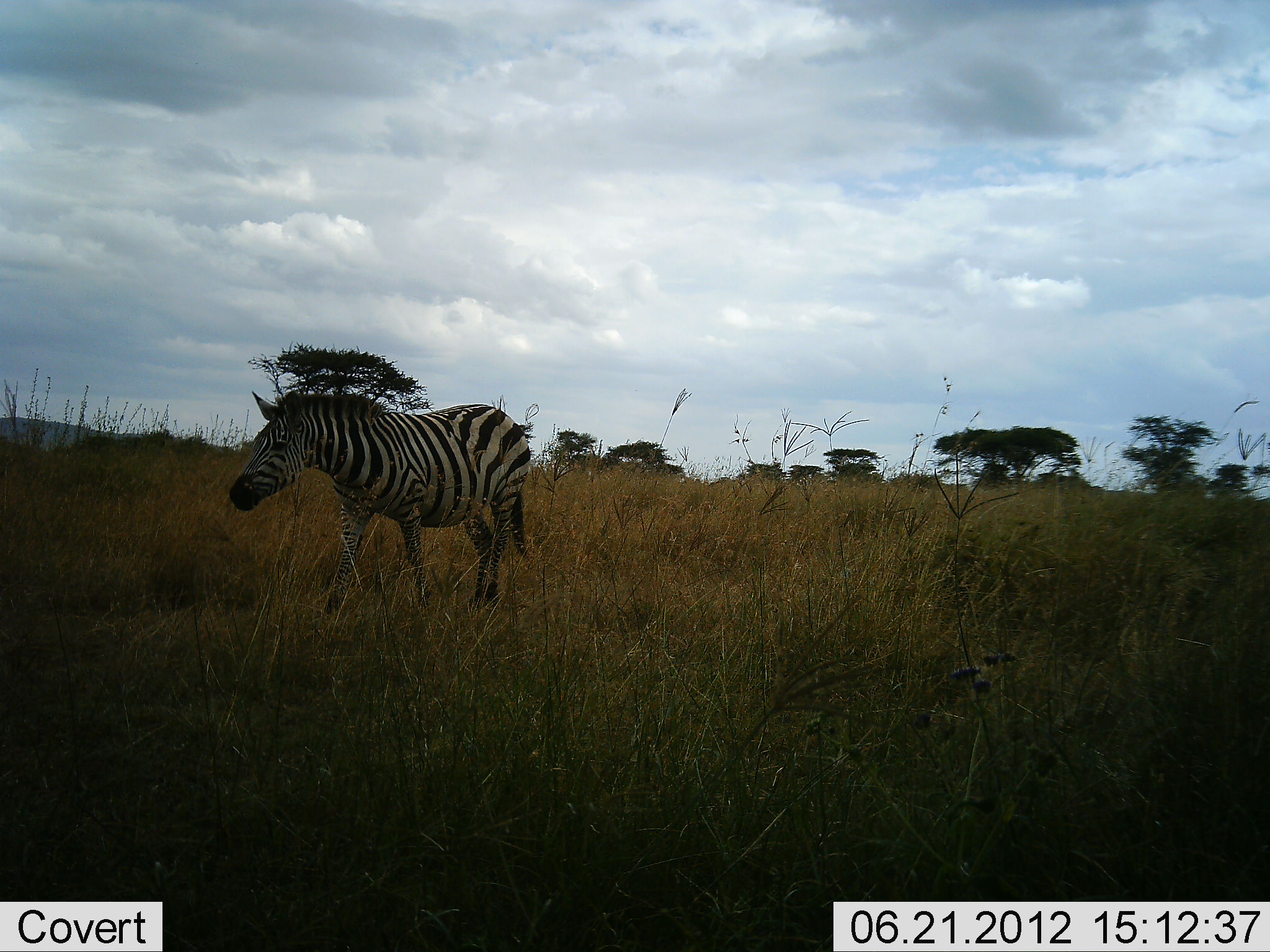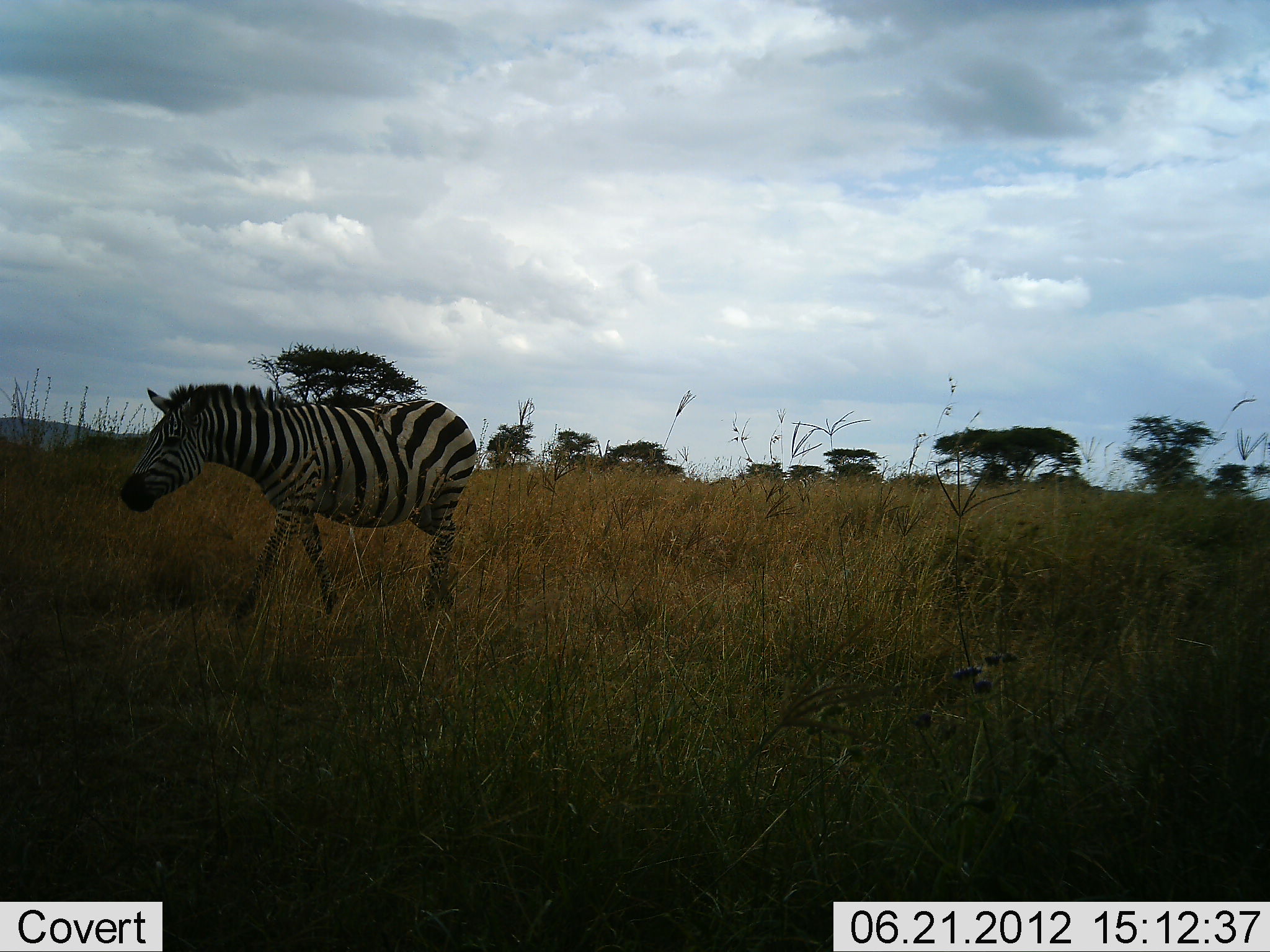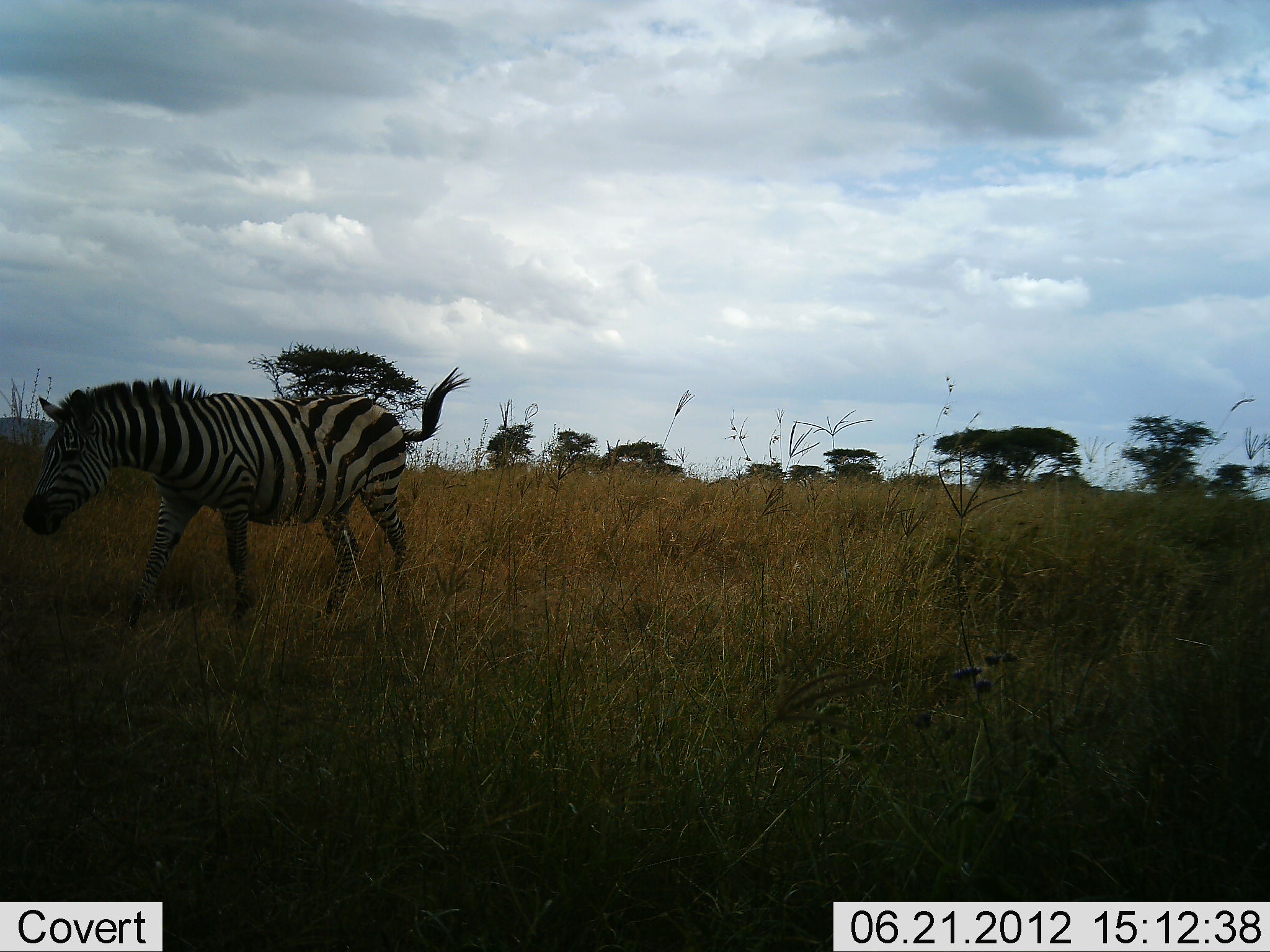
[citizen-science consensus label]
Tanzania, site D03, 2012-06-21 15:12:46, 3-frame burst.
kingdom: Animalia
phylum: Chordata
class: Mammalia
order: Perissodactyla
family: Equidae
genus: Equus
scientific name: Equus quagga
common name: plains zebra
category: zebra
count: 1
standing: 0%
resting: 0%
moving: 100%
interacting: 0%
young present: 0%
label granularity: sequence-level